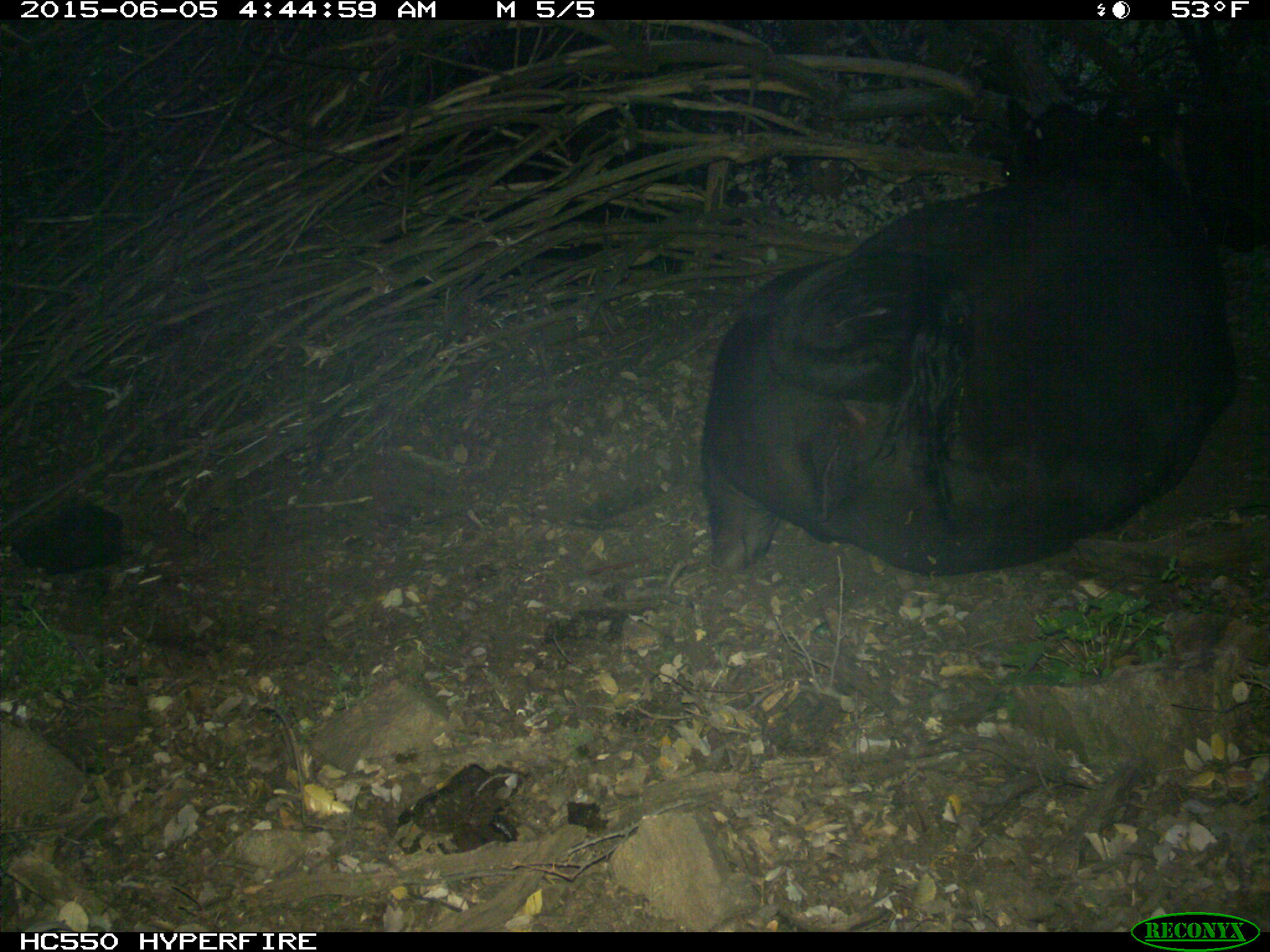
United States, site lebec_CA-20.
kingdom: Animalia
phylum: Chordata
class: Mammalia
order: Artiodactyla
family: Bovidae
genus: Bos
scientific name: Bos taurus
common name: domestic cow